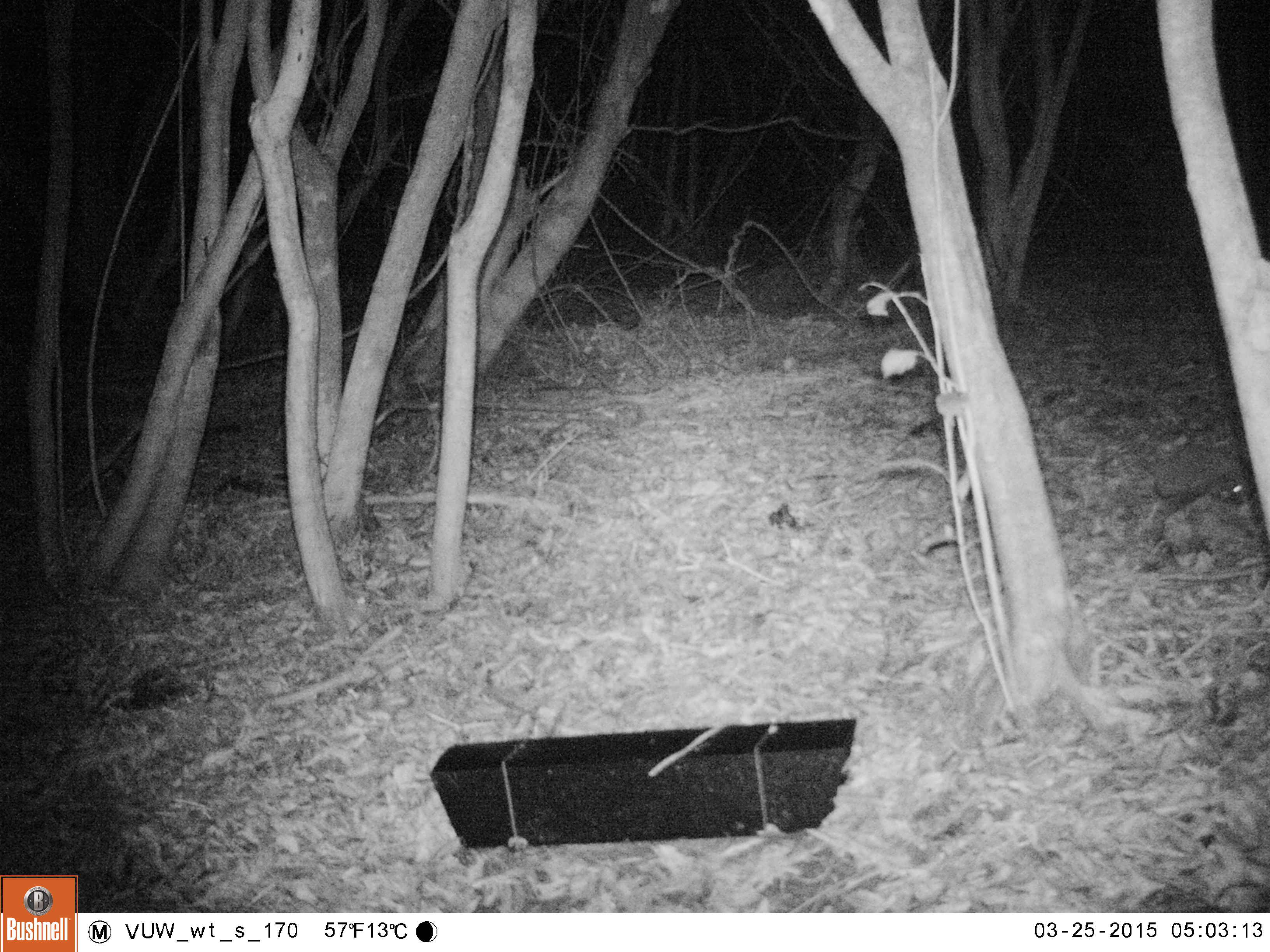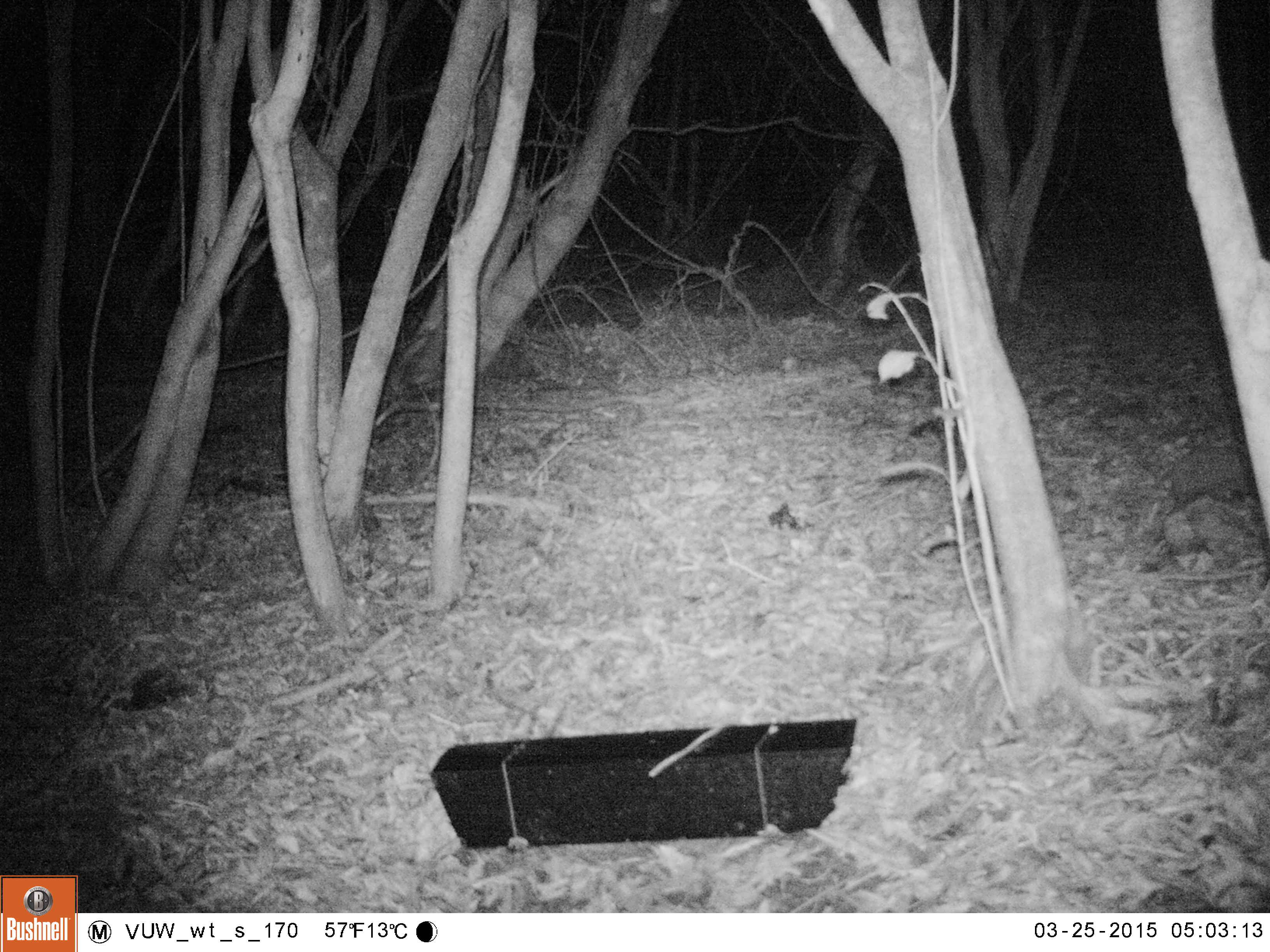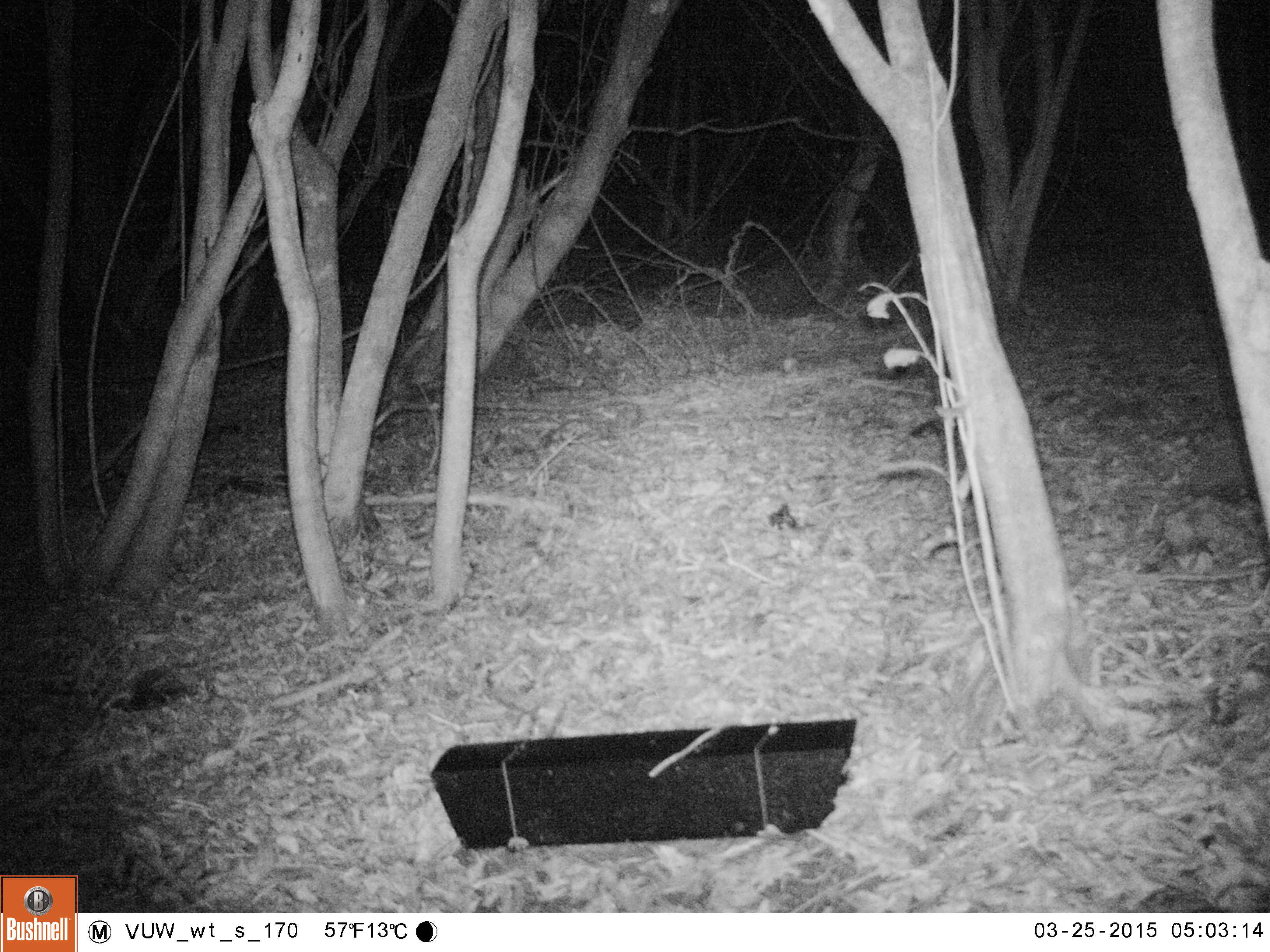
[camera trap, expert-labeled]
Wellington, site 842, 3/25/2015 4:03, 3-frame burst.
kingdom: Animalia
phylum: Chordata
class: Mammalia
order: Eulipotyphla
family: Erinaceidae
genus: Erinaceus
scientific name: Erinaceus europaeus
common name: hedgehog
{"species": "hedgehog (Erinaceus europaeus)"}